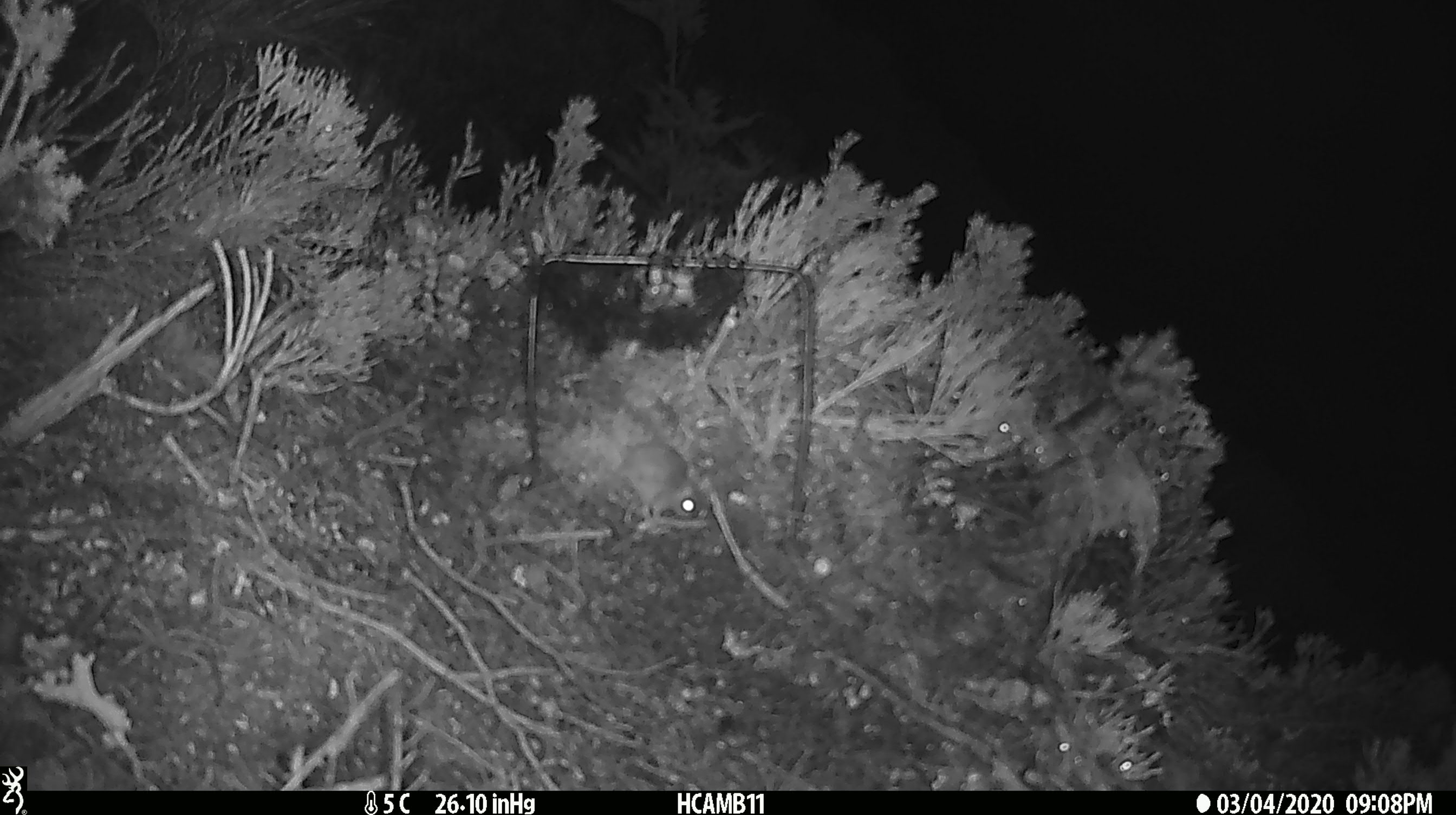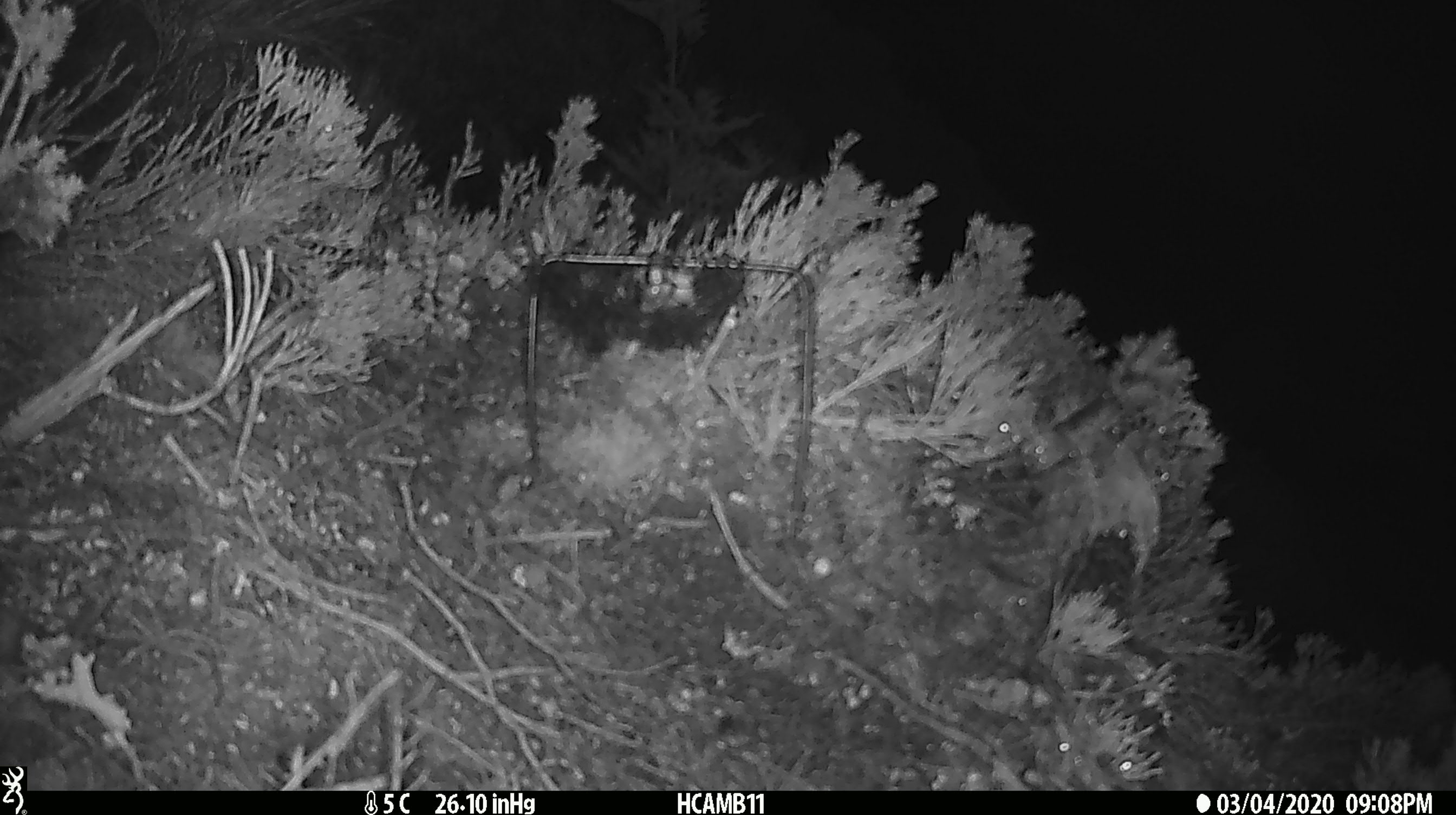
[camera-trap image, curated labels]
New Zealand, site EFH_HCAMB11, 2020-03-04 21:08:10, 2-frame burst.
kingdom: Animalia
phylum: Chordata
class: Mammalia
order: Rodentia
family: Muridae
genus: Mus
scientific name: Mus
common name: mouse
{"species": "mouse (Mus)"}